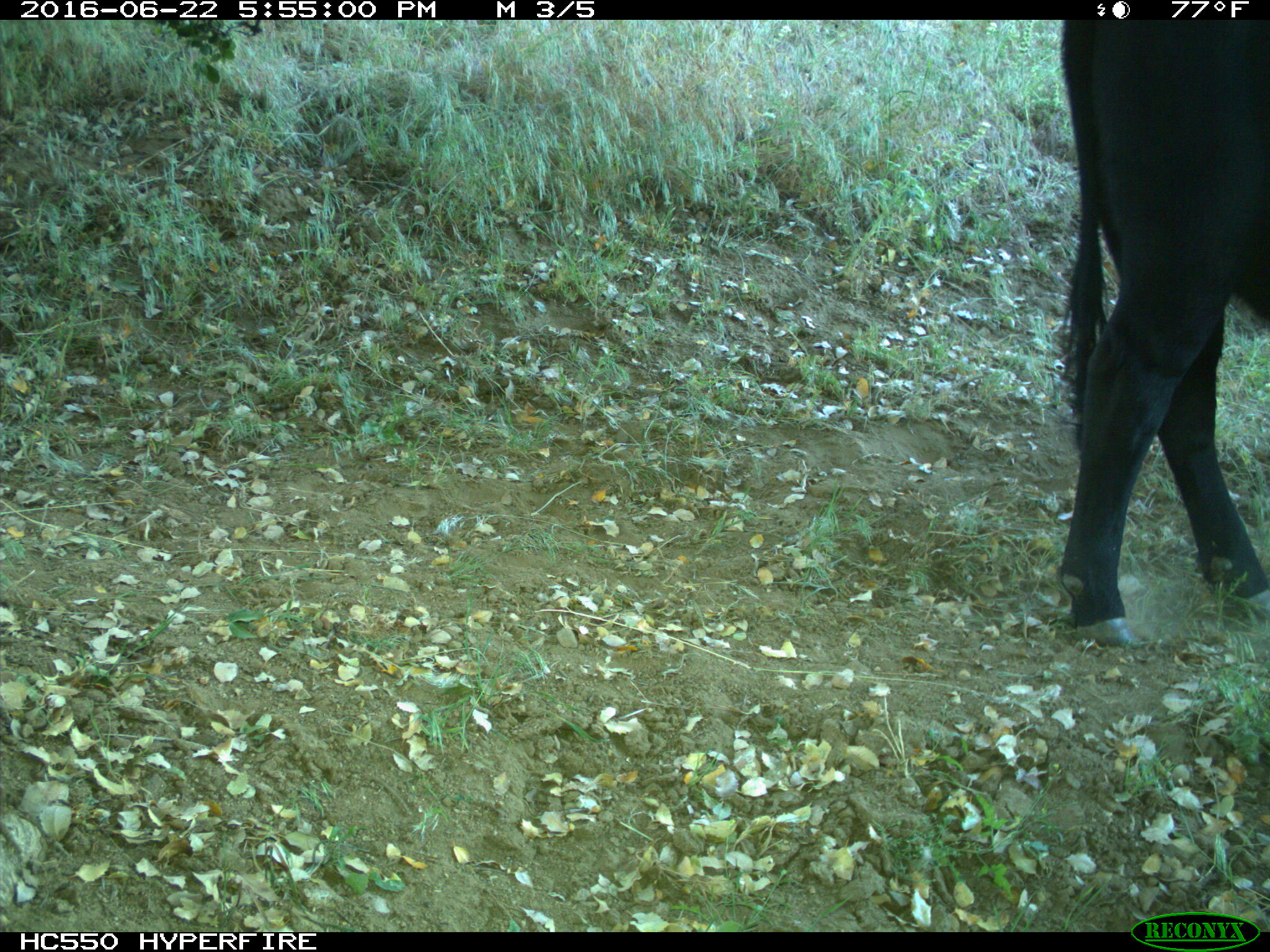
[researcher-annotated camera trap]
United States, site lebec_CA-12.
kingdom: Animalia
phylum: Chordata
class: Mammalia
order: Artiodactyla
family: Bovidae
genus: Bos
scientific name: Bos taurus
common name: domestic cow